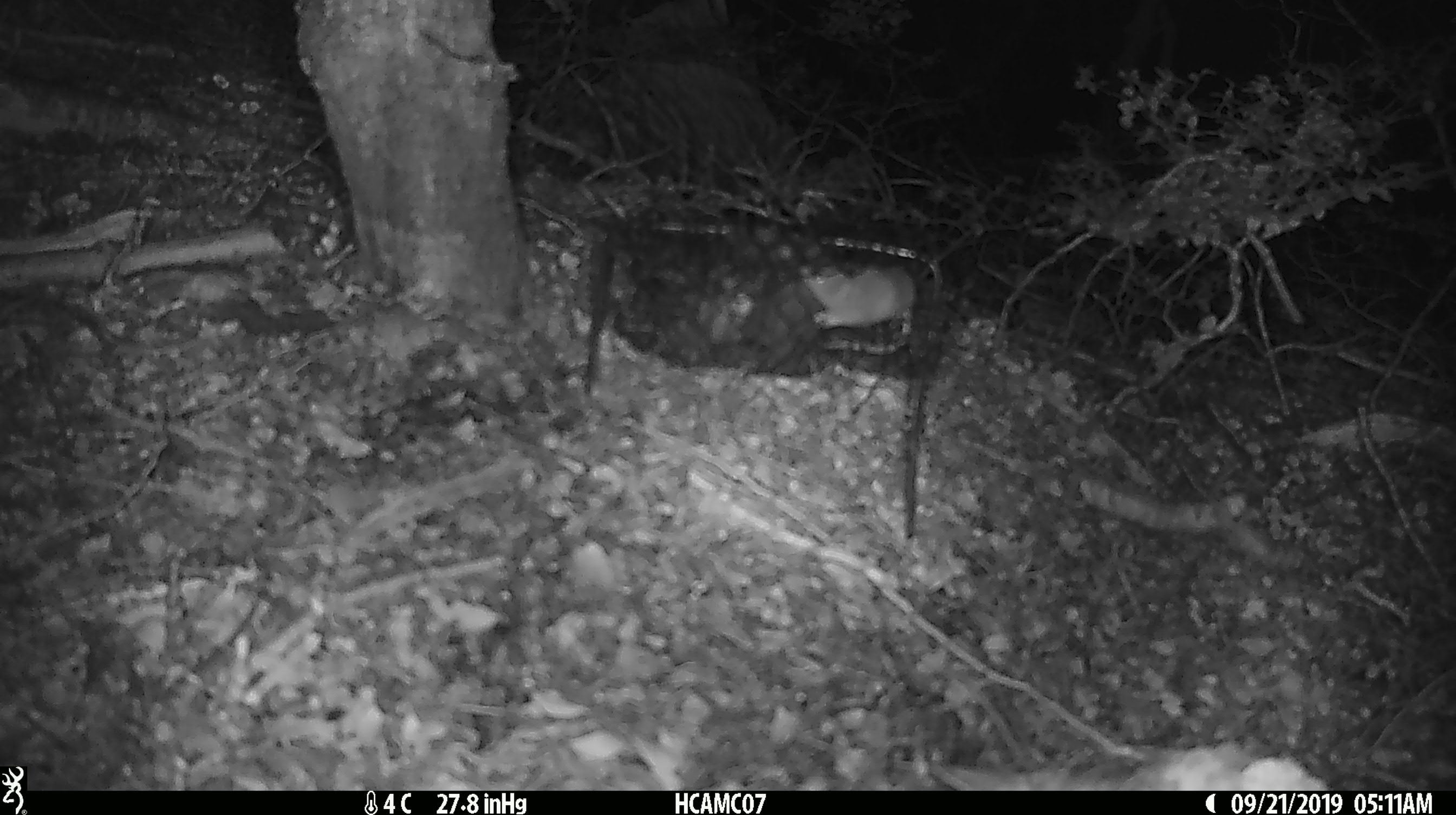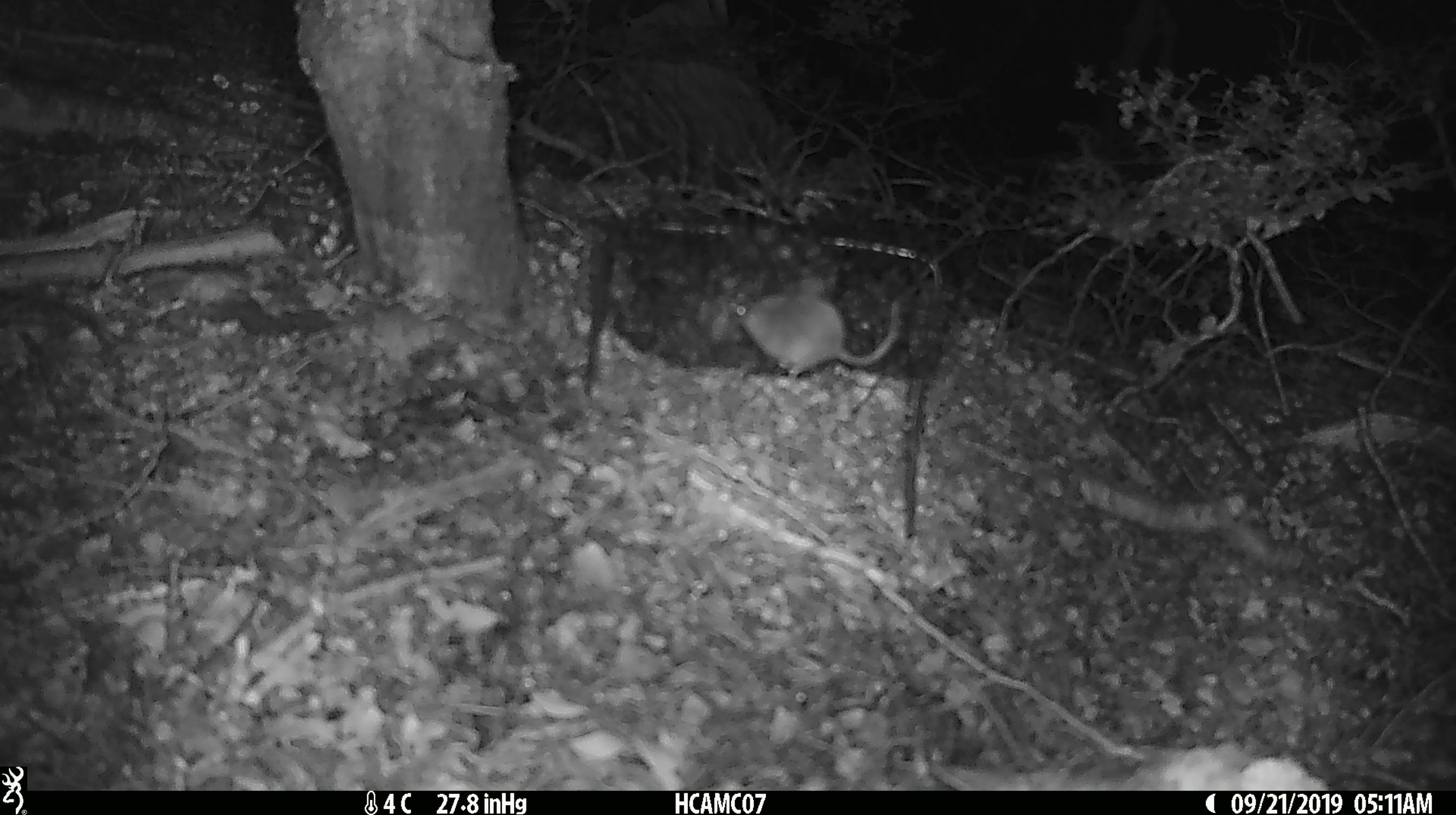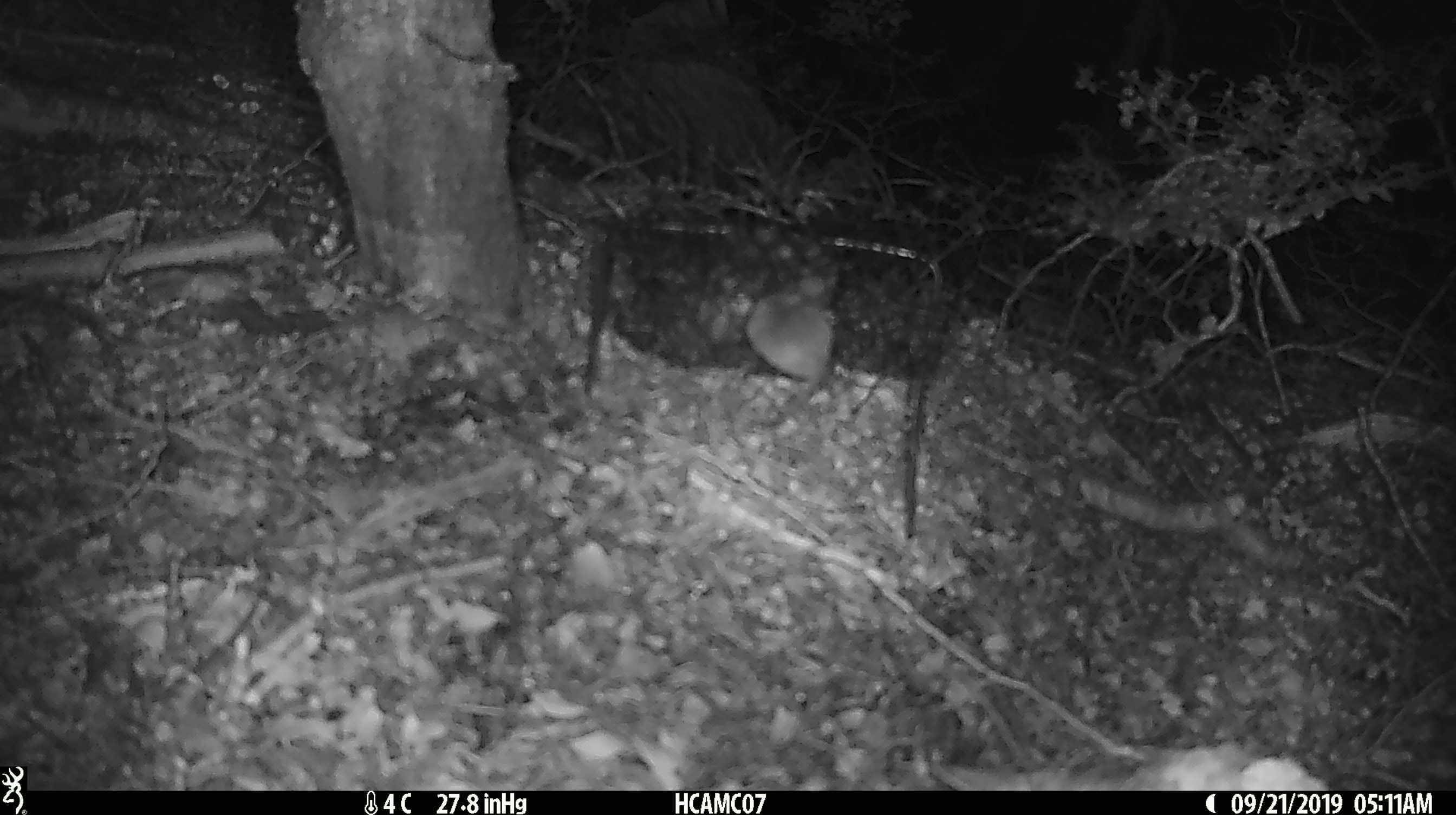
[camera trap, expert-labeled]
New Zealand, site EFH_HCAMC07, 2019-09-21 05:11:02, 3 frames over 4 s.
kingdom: Animalia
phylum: Chordata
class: Mammalia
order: Rodentia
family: Muridae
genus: Mus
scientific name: Mus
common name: mouse